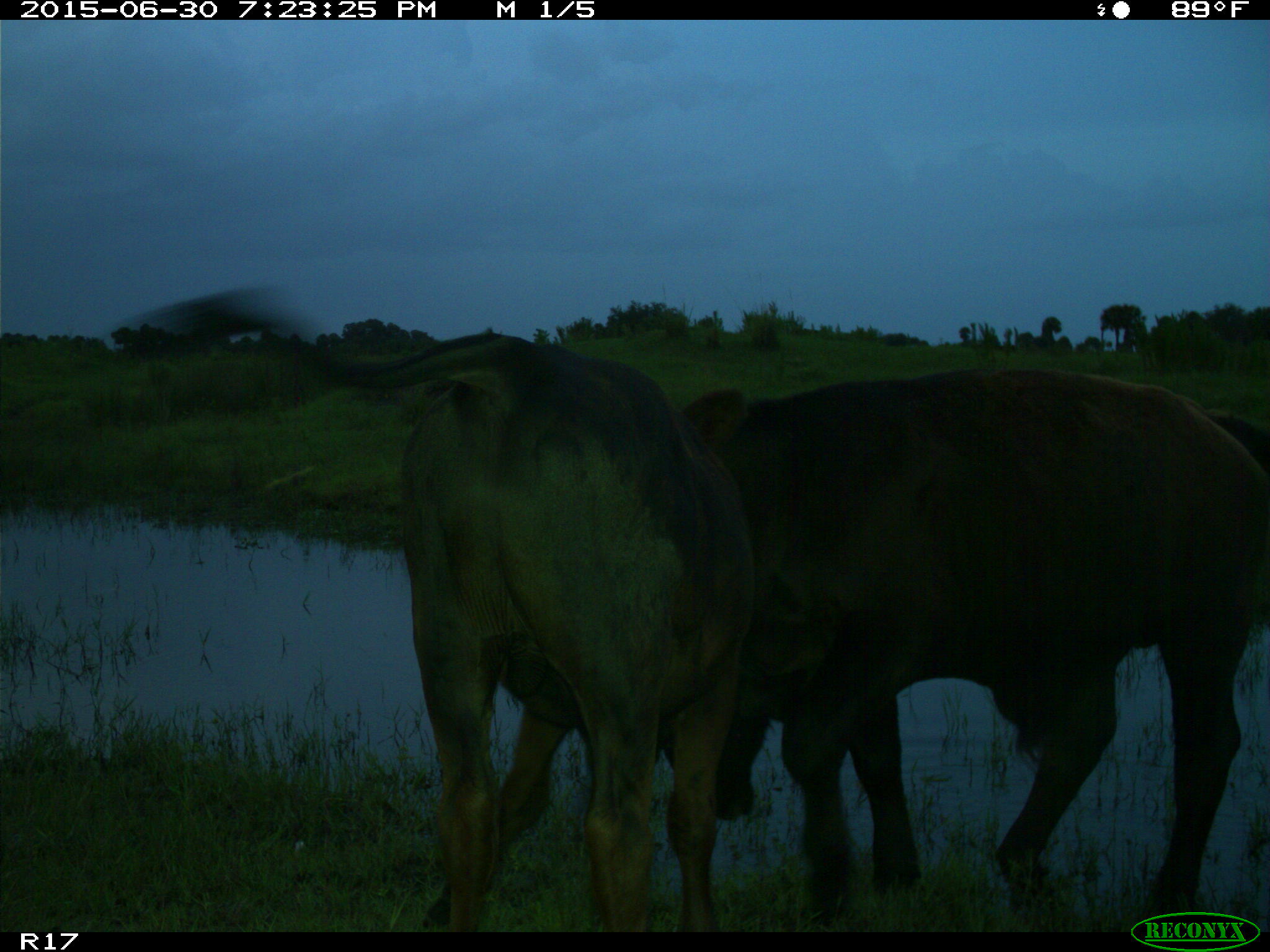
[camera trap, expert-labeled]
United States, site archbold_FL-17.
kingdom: Animalia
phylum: Chordata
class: Mammalia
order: Artiodactyla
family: Bovidae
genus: Bos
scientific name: Bos taurus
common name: domestic cow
Bos taurus (domestic cow).